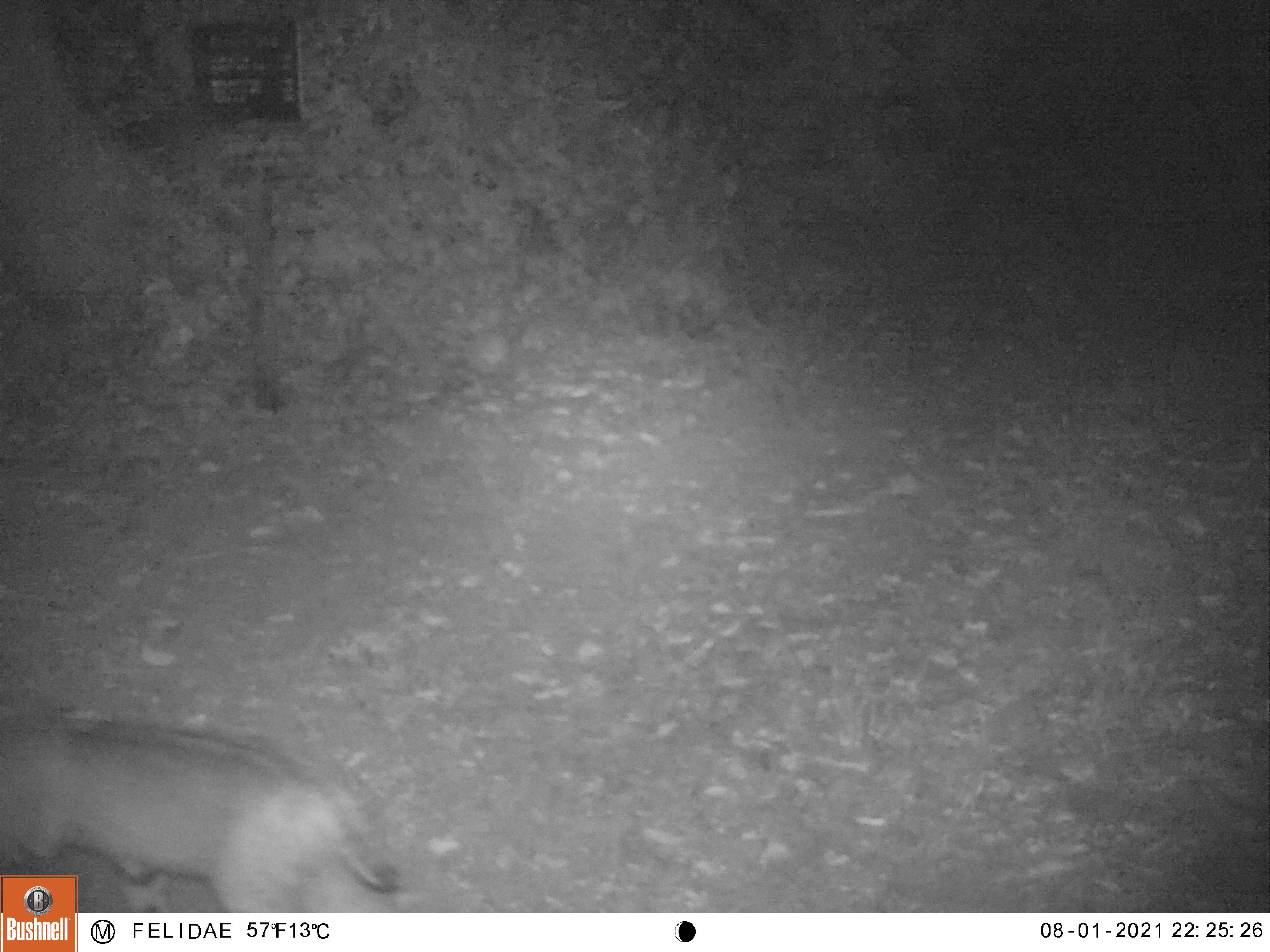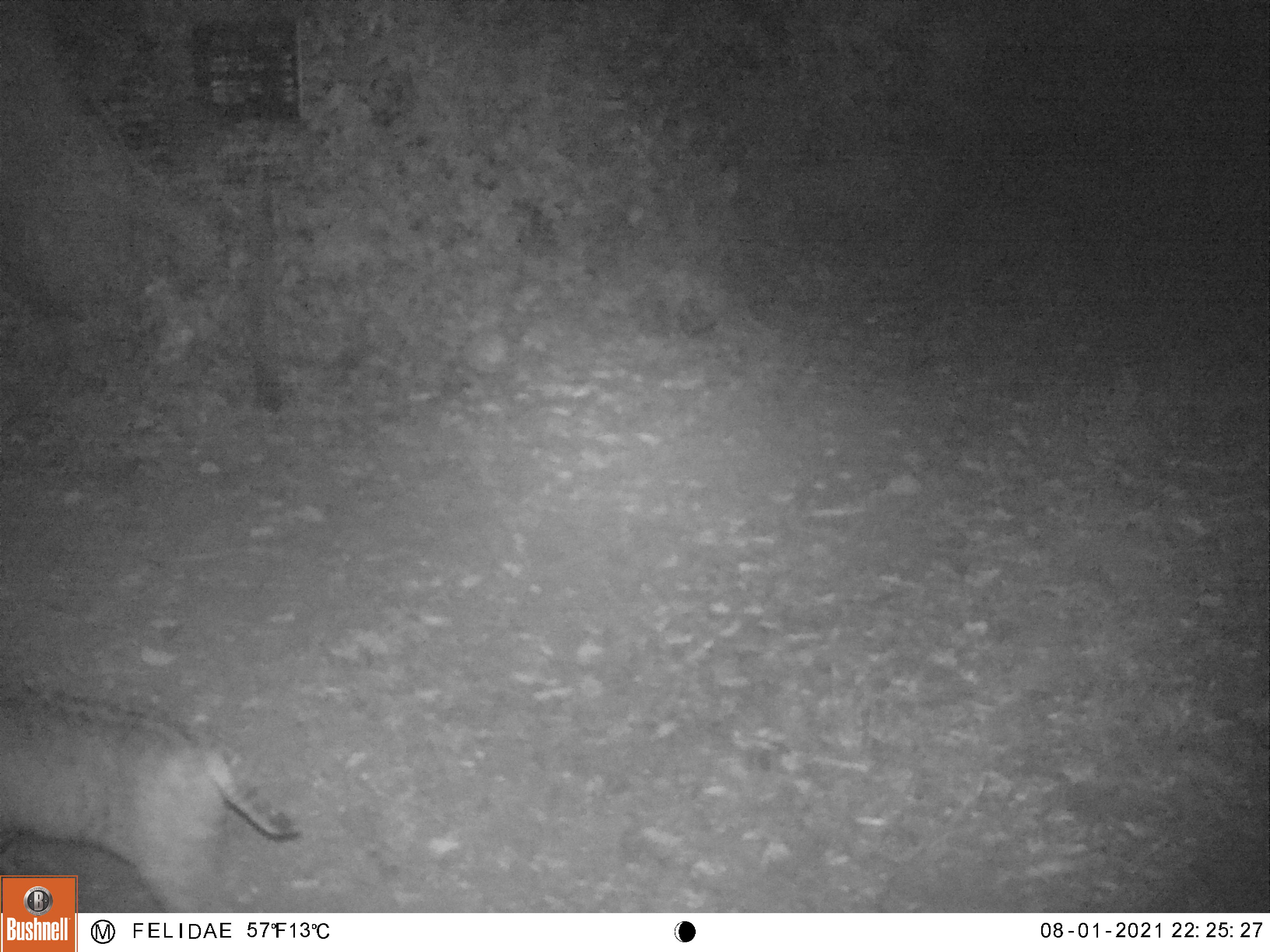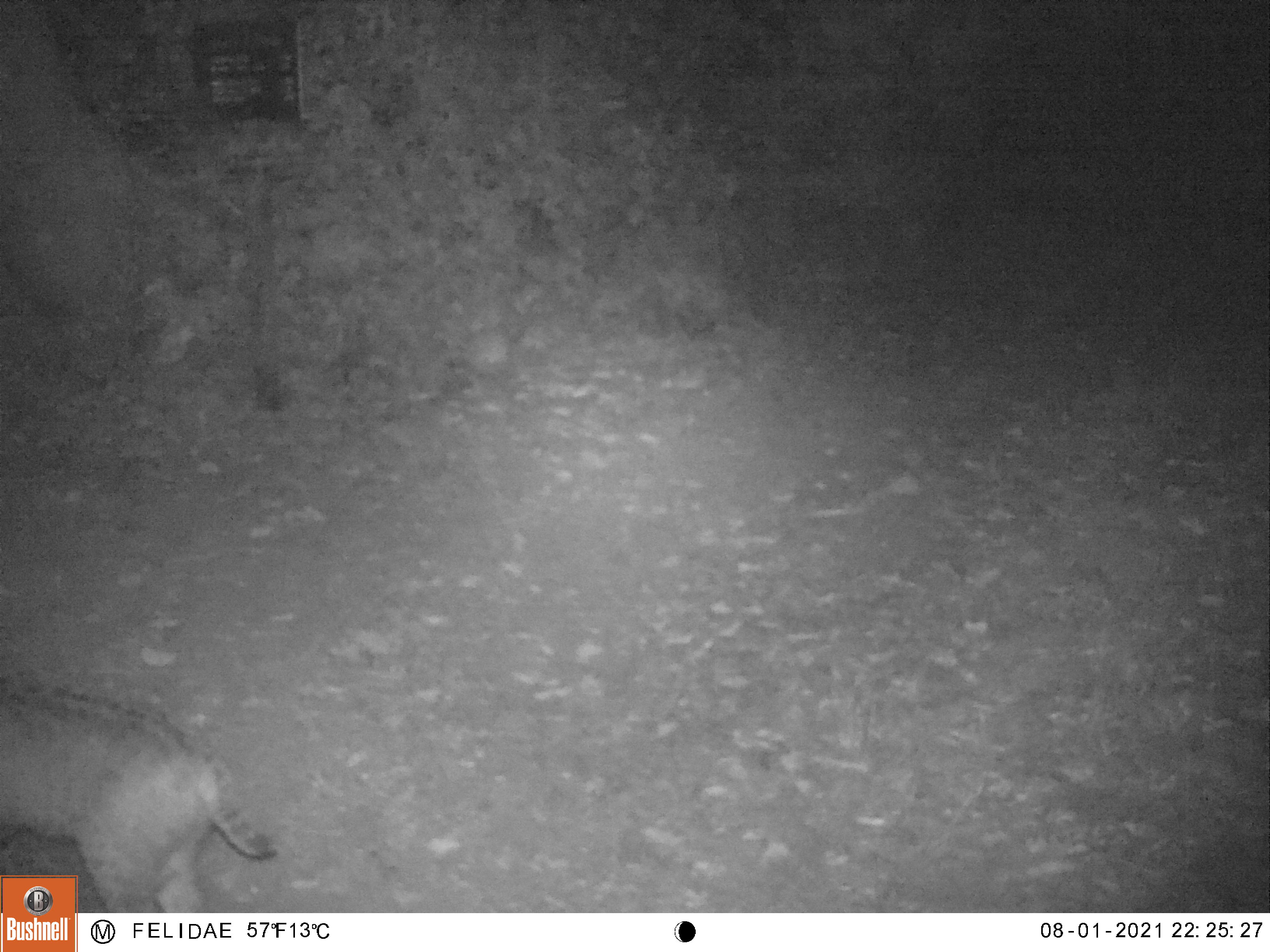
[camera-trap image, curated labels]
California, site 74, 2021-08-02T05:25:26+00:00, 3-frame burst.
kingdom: Animalia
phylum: Chordata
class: Mammalia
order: Carnivora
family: Felidae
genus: Lynx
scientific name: Lynx rufus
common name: bobcat